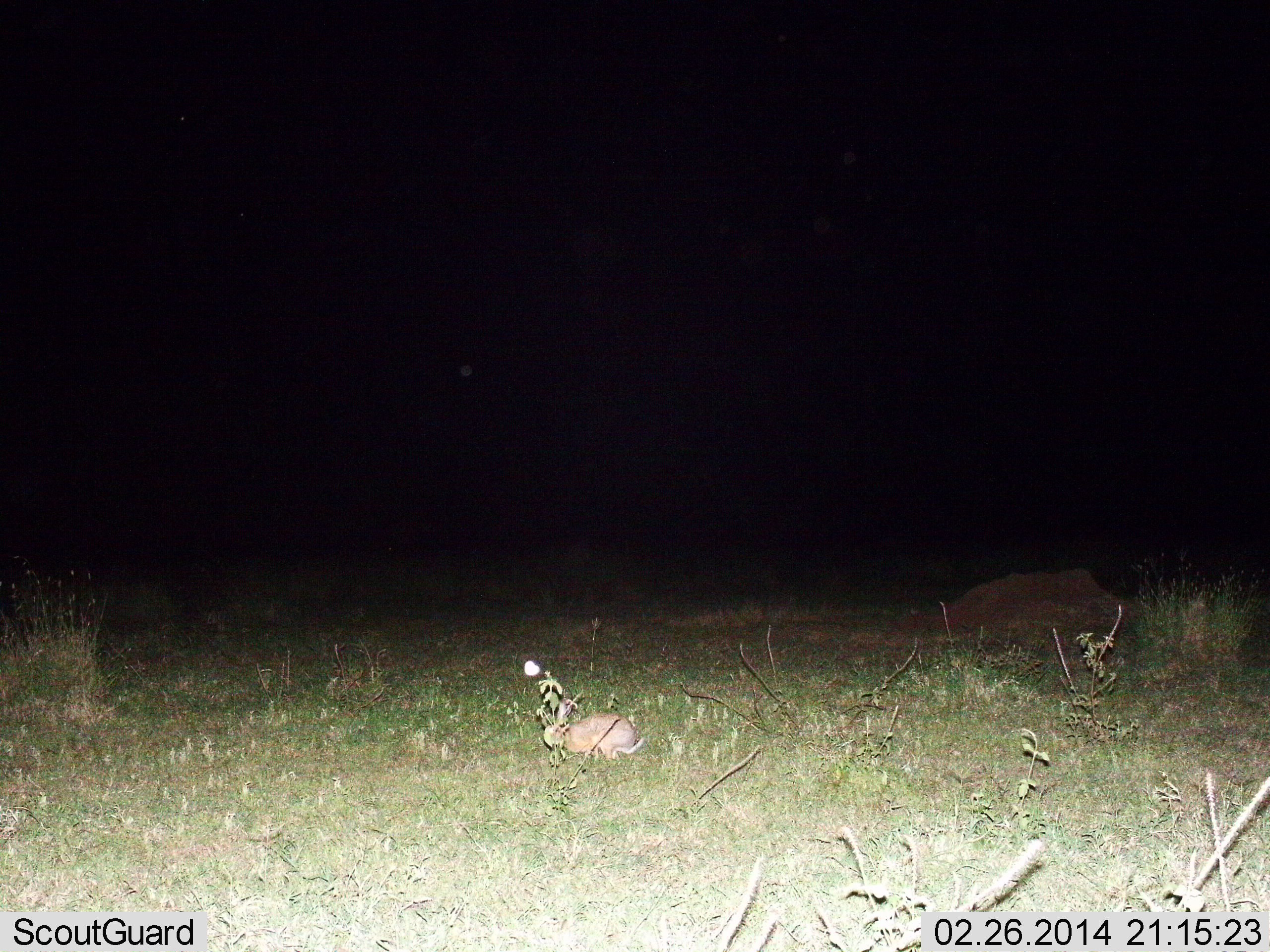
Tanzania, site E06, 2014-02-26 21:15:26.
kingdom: Animalia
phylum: Chordata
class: Mammalia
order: Lagomorpha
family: Leporidae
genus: Lepus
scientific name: Lepus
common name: hare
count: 1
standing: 36%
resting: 27%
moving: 18%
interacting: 0%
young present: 0%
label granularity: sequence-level